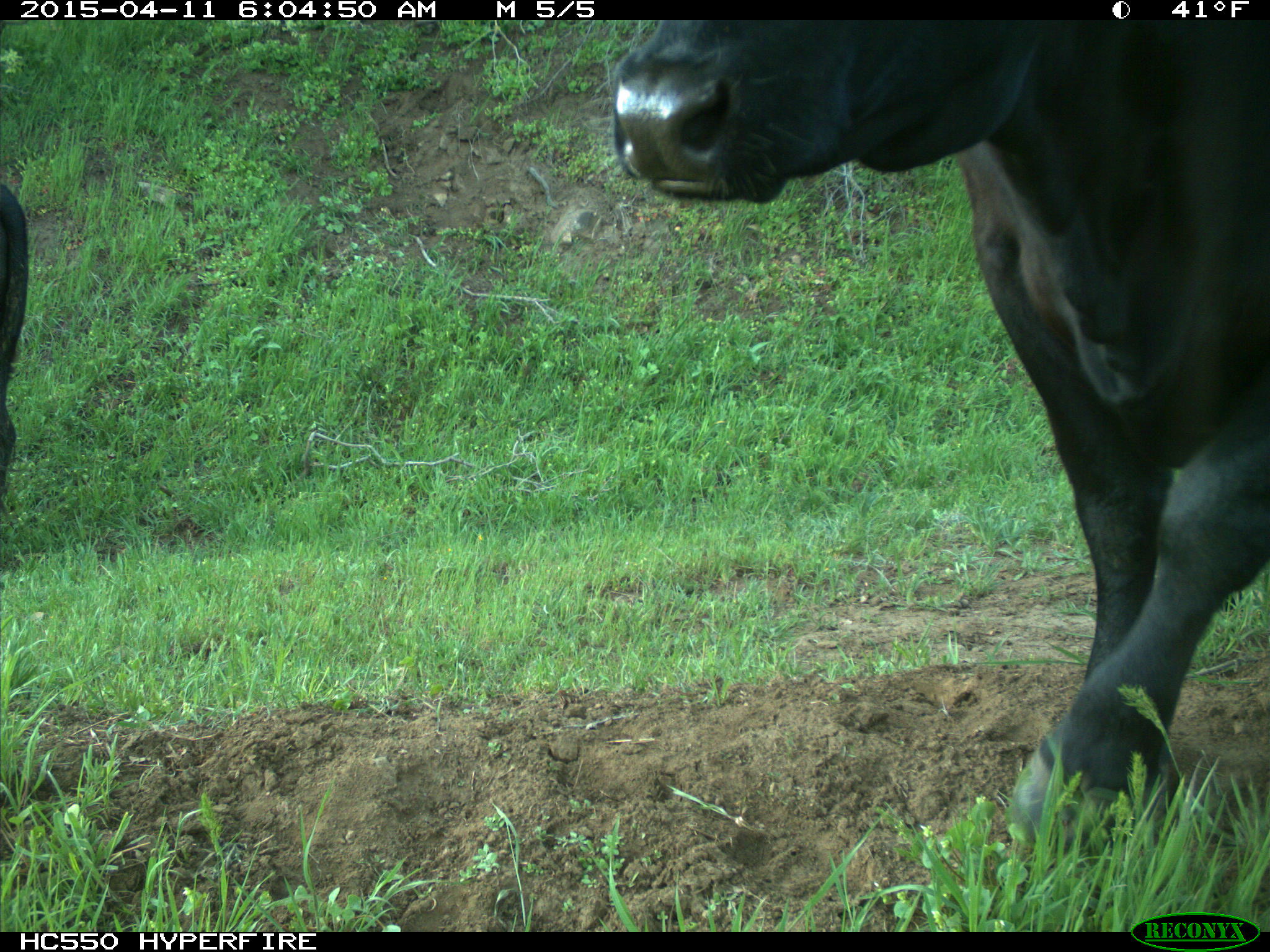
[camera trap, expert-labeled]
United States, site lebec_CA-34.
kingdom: Animalia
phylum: Chordata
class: Mammalia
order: Artiodactyla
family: Bovidae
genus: Bos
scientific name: Bos taurus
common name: domestic cow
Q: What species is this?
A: Bos taurus (domestic cow).